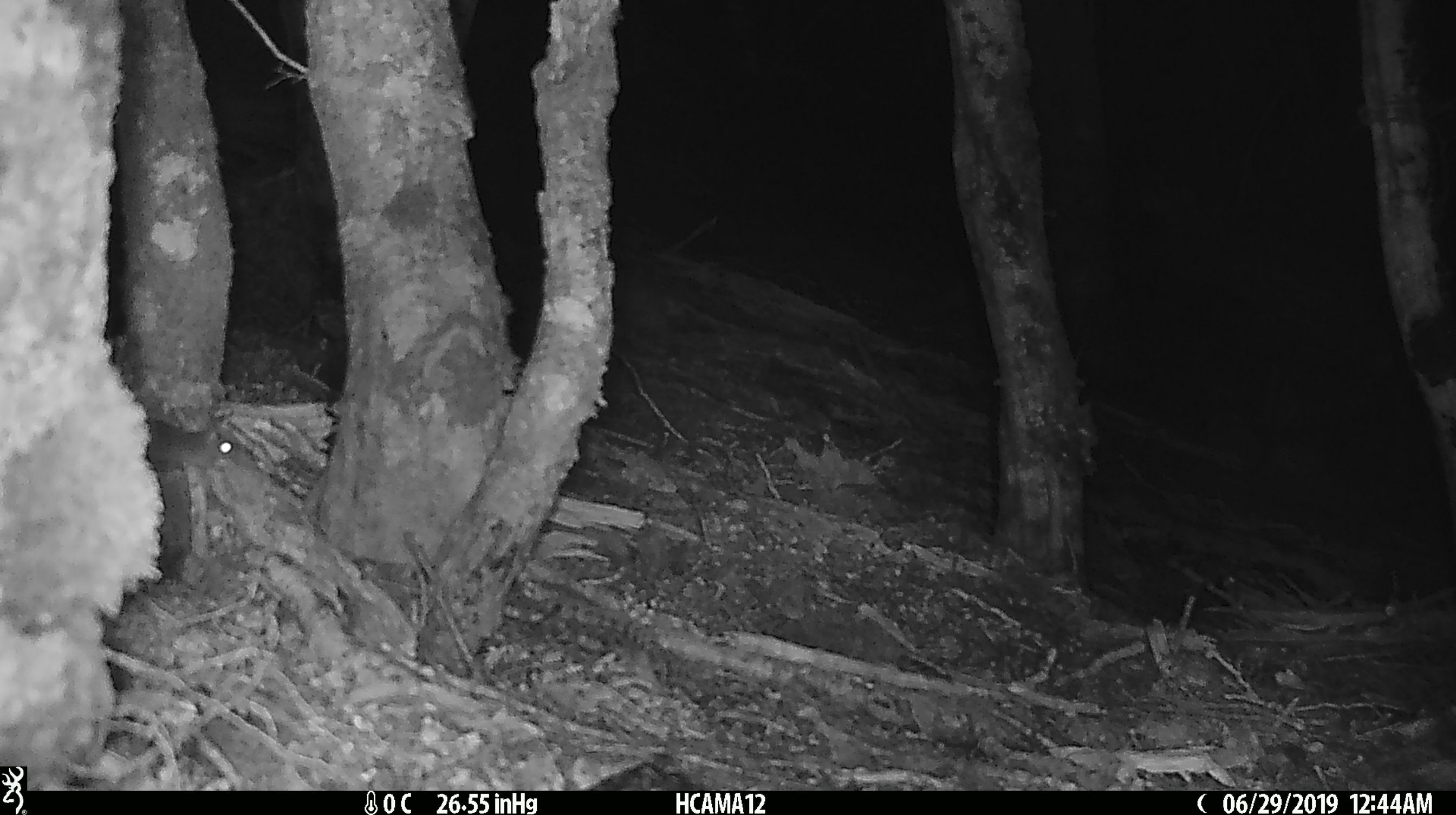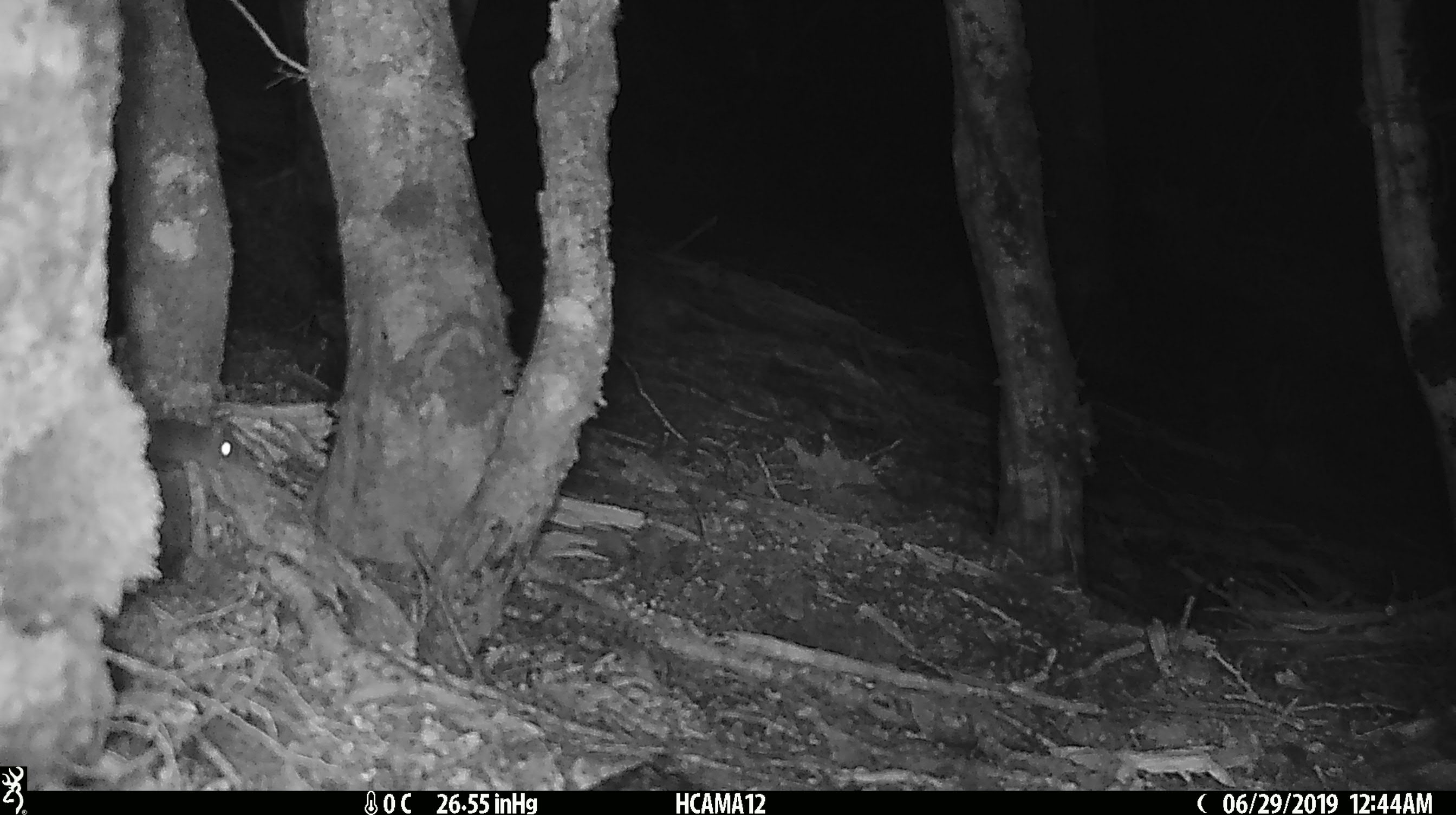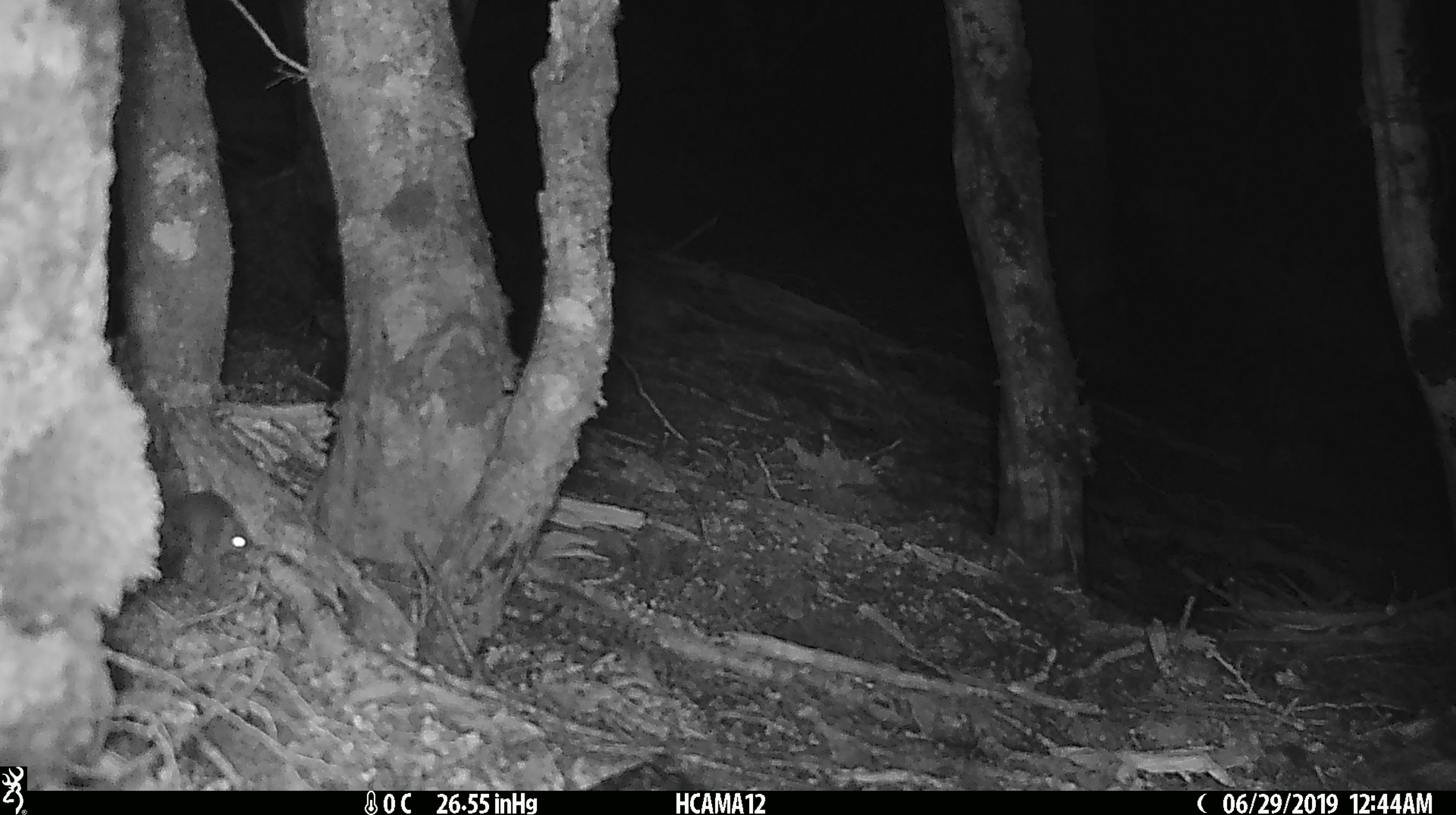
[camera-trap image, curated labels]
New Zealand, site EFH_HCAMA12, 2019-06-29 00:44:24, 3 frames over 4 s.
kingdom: Animalia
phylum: Chordata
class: Mammalia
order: Rodentia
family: Muridae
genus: Mus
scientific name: Mus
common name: mouse